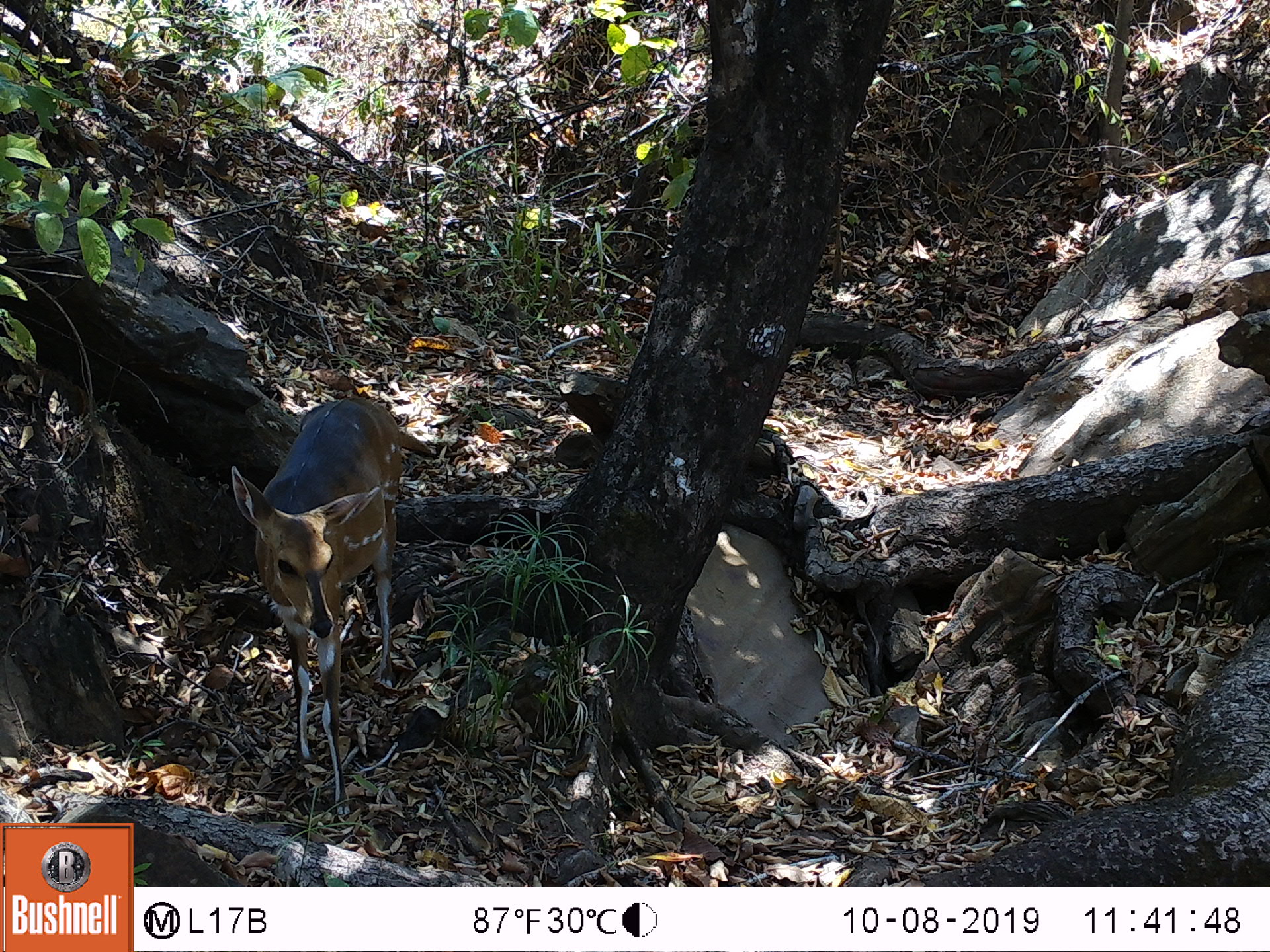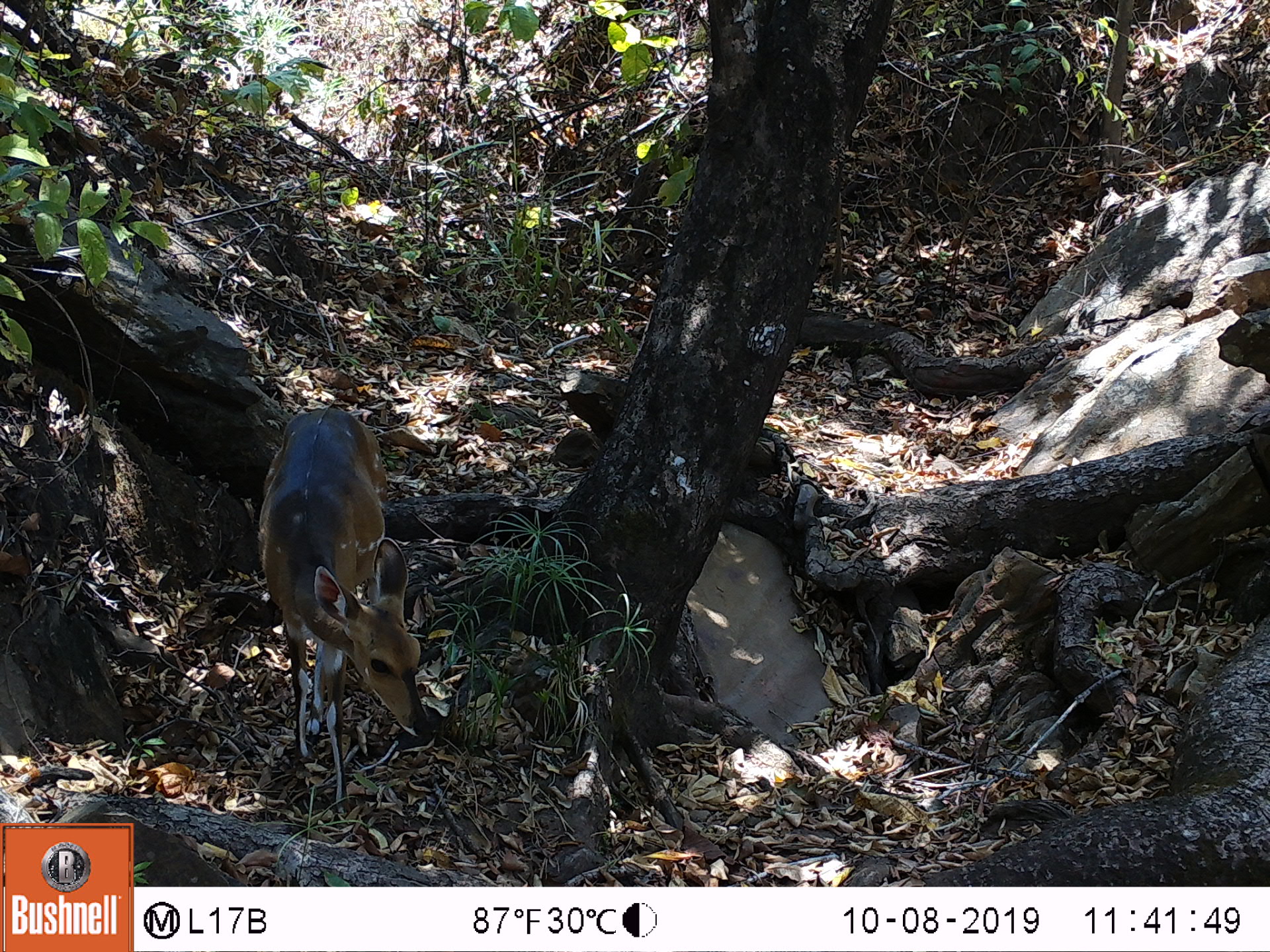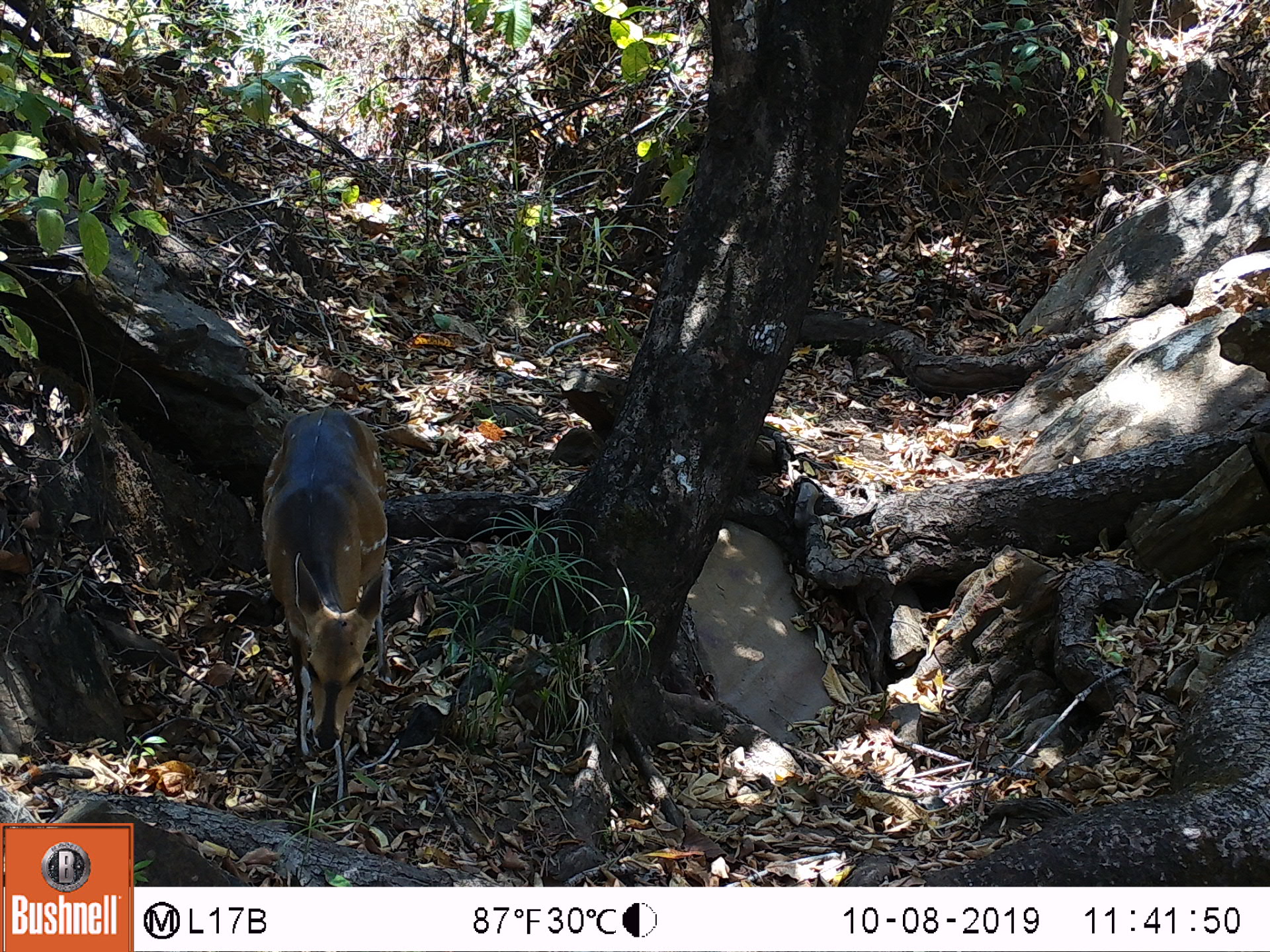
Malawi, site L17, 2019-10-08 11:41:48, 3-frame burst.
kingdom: Animalia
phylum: Chordata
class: Mammalia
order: Artiodactyla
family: Bovidae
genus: Tragelaphus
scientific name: Tragelaphus sylvaticus sylvaticus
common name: cape bushbuck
Cape bushbuck (Tragelaphus sylvaticus sylvaticus), count 1.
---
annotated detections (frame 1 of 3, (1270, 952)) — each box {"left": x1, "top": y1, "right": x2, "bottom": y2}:
cape bushbuck: {"left": 229, "top": 395, "right": 405, "bottom": 816}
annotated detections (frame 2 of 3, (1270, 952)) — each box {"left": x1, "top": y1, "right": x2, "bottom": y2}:
cape bushbuck: {"left": 258, "top": 400, "right": 433, "bottom": 801}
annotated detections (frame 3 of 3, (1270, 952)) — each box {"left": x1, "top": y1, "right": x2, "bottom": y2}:
cape bushbuck: {"left": 258, "top": 405, "right": 394, "bottom": 813}